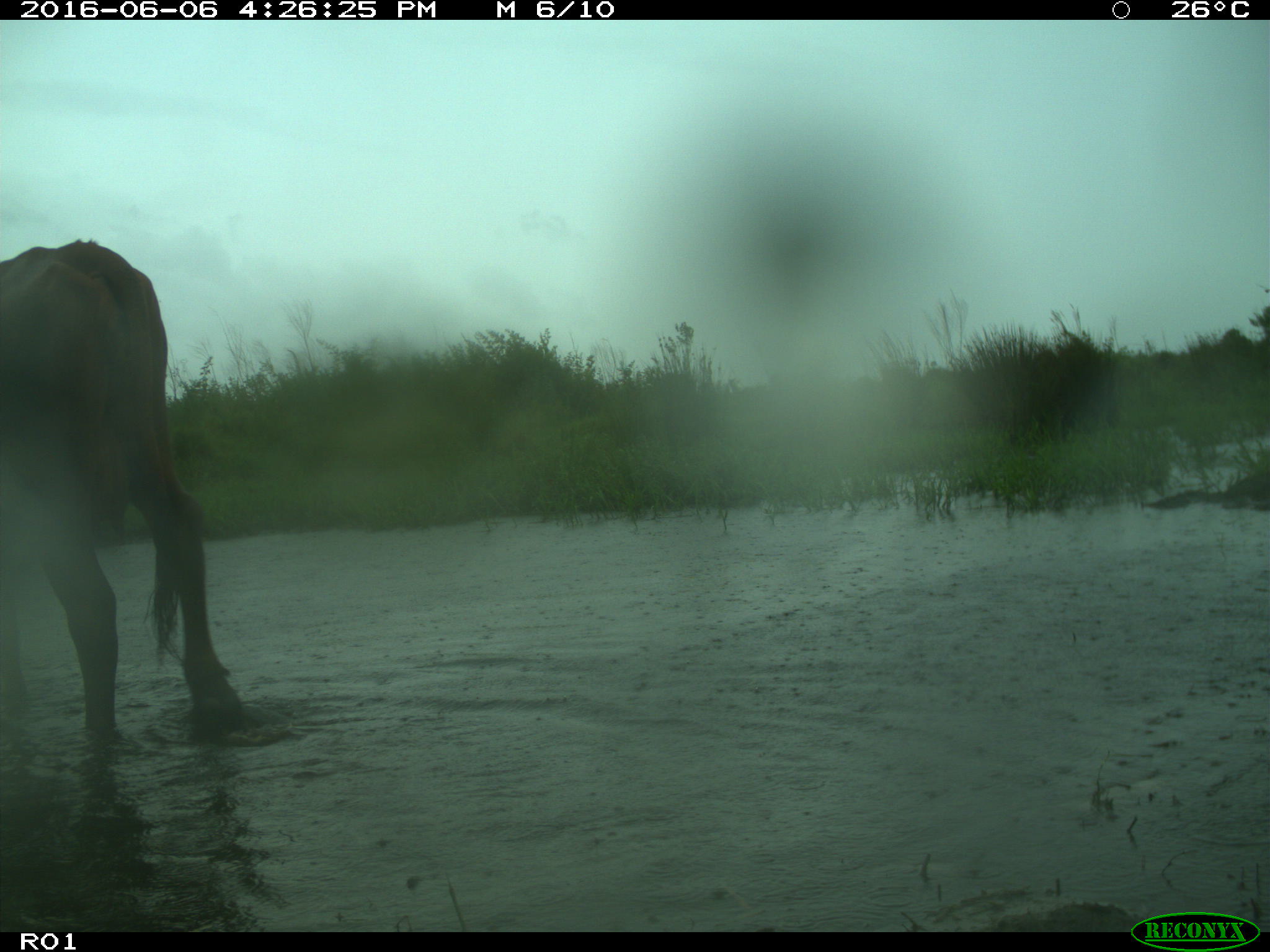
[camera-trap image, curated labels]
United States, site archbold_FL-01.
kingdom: Animalia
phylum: Chordata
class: Mammalia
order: Artiodactyla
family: Bovidae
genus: Bos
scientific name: Bos taurus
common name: domestic cow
Bos taurus (domestic cow).